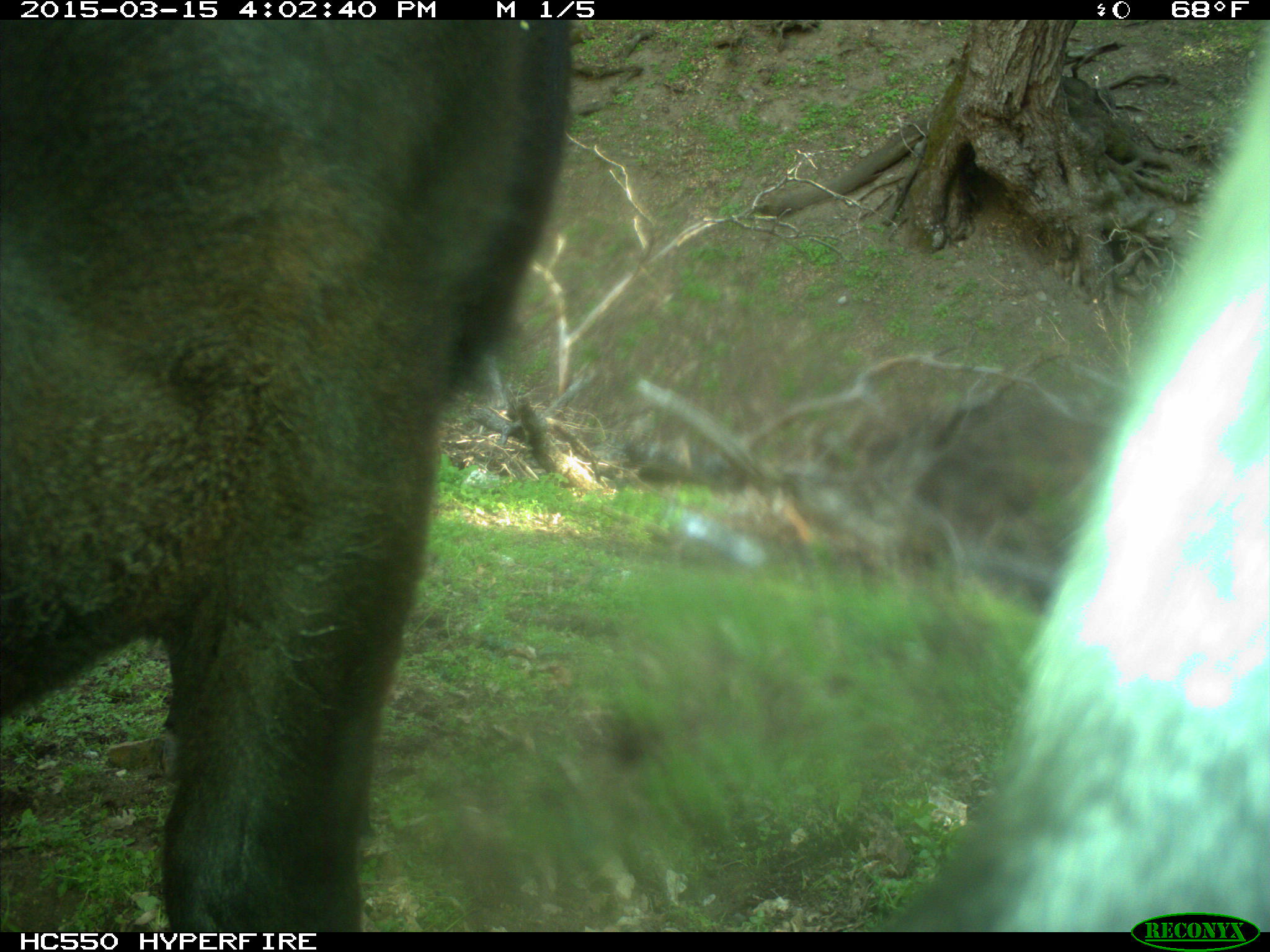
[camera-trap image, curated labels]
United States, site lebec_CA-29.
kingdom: Animalia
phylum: Chordata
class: Mammalia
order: Artiodactyla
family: Bovidae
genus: Bos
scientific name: Bos taurus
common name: domestic cow